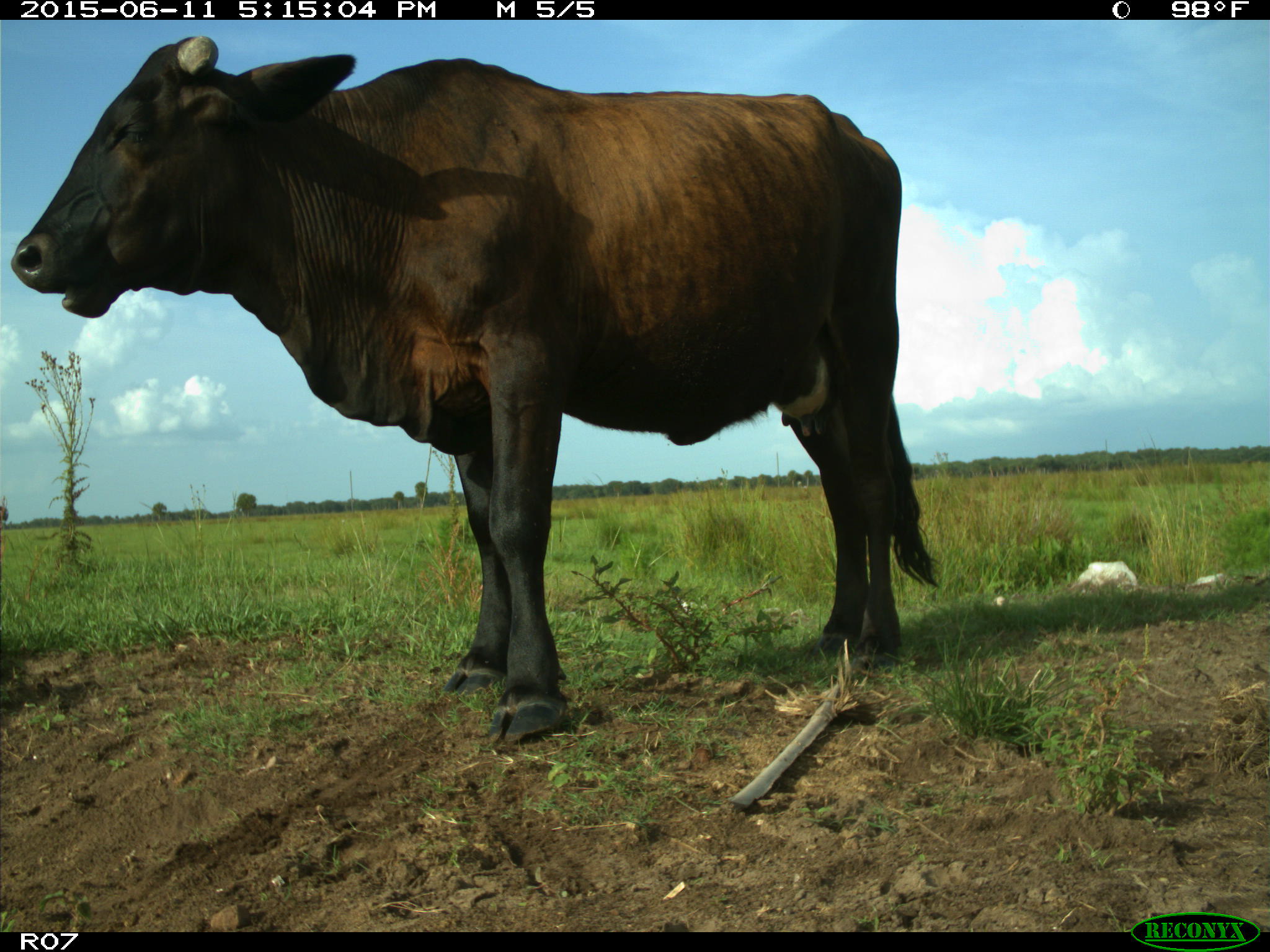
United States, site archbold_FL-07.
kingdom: Animalia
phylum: Chordata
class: Mammalia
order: Artiodactyla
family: Bovidae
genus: Bos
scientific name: Bos taurus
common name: domestic cow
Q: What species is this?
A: Bos taurus (domestic cow).